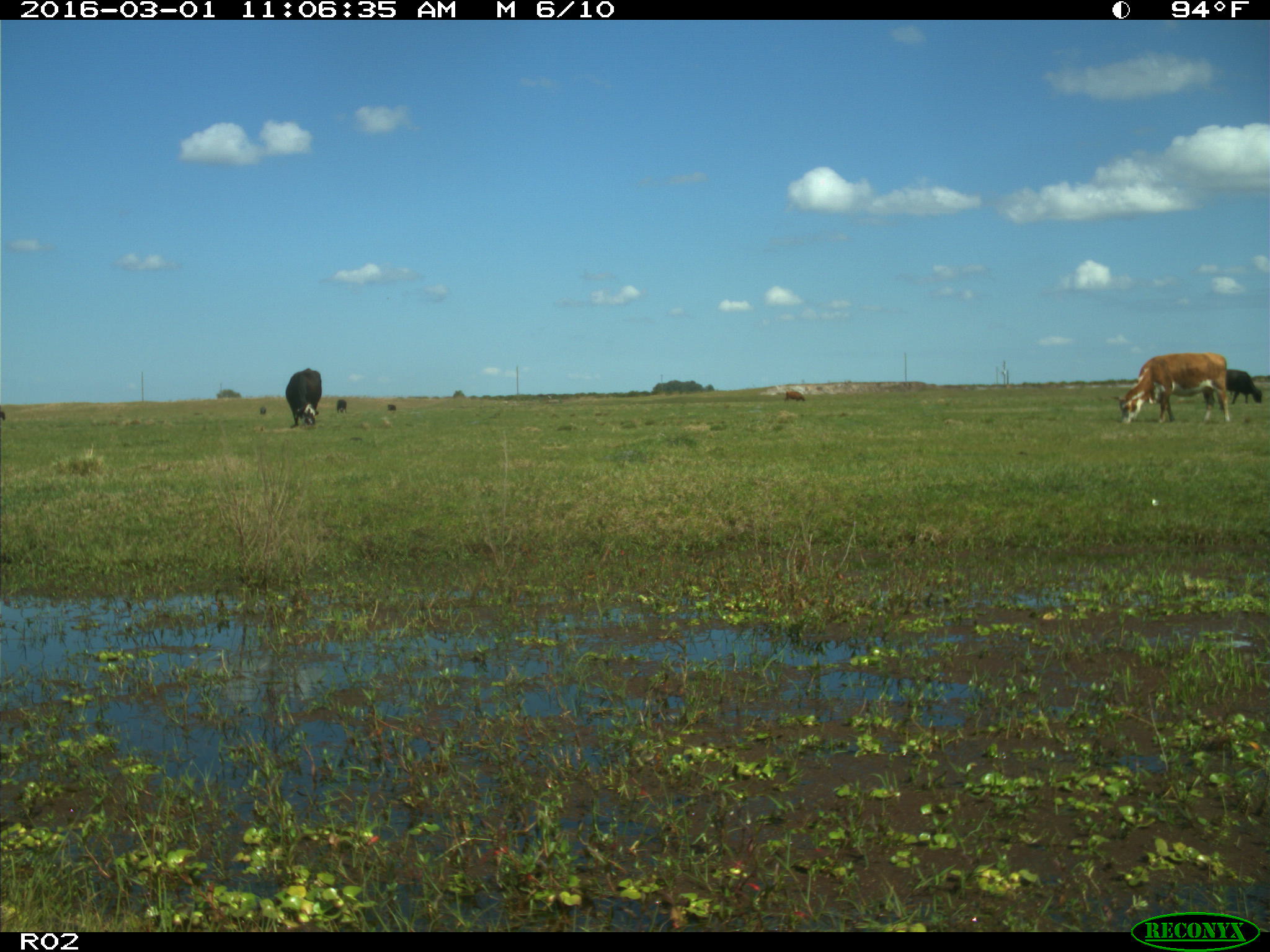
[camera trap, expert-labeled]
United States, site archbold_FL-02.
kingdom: Animalia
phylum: Chordata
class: Mammalia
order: Artiodactyla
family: Bovidae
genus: Bos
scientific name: Bos taurus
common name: domestic cow